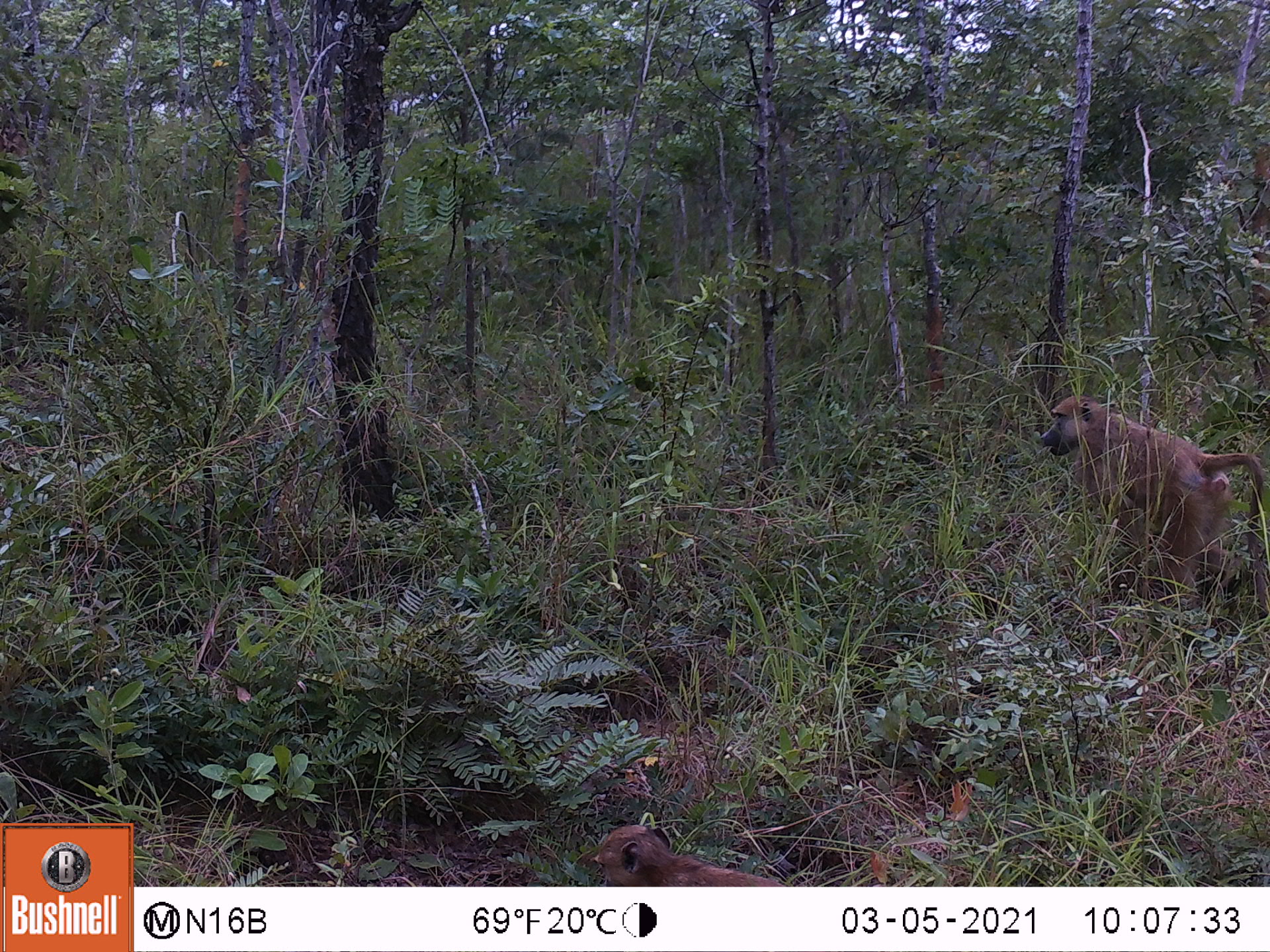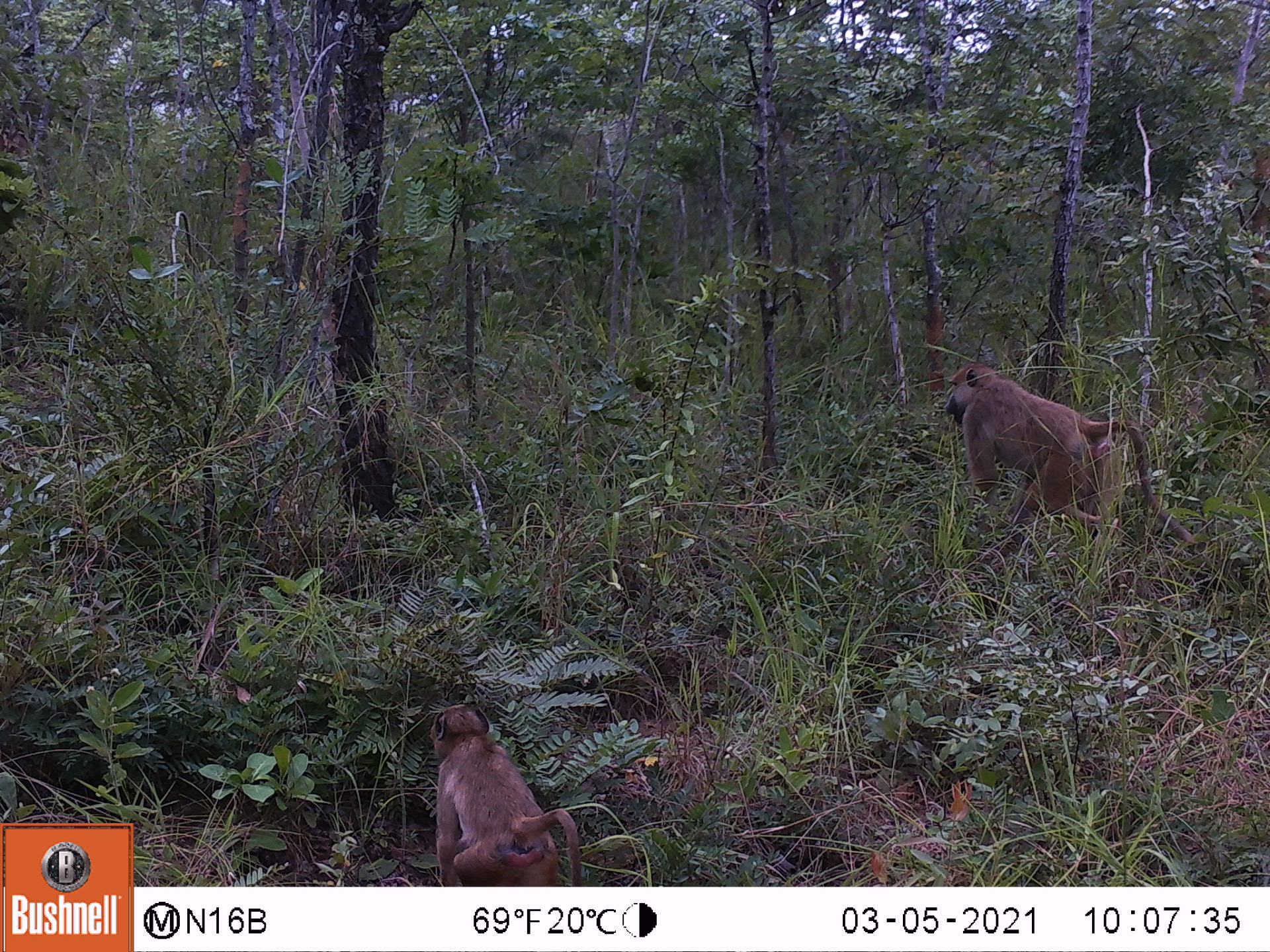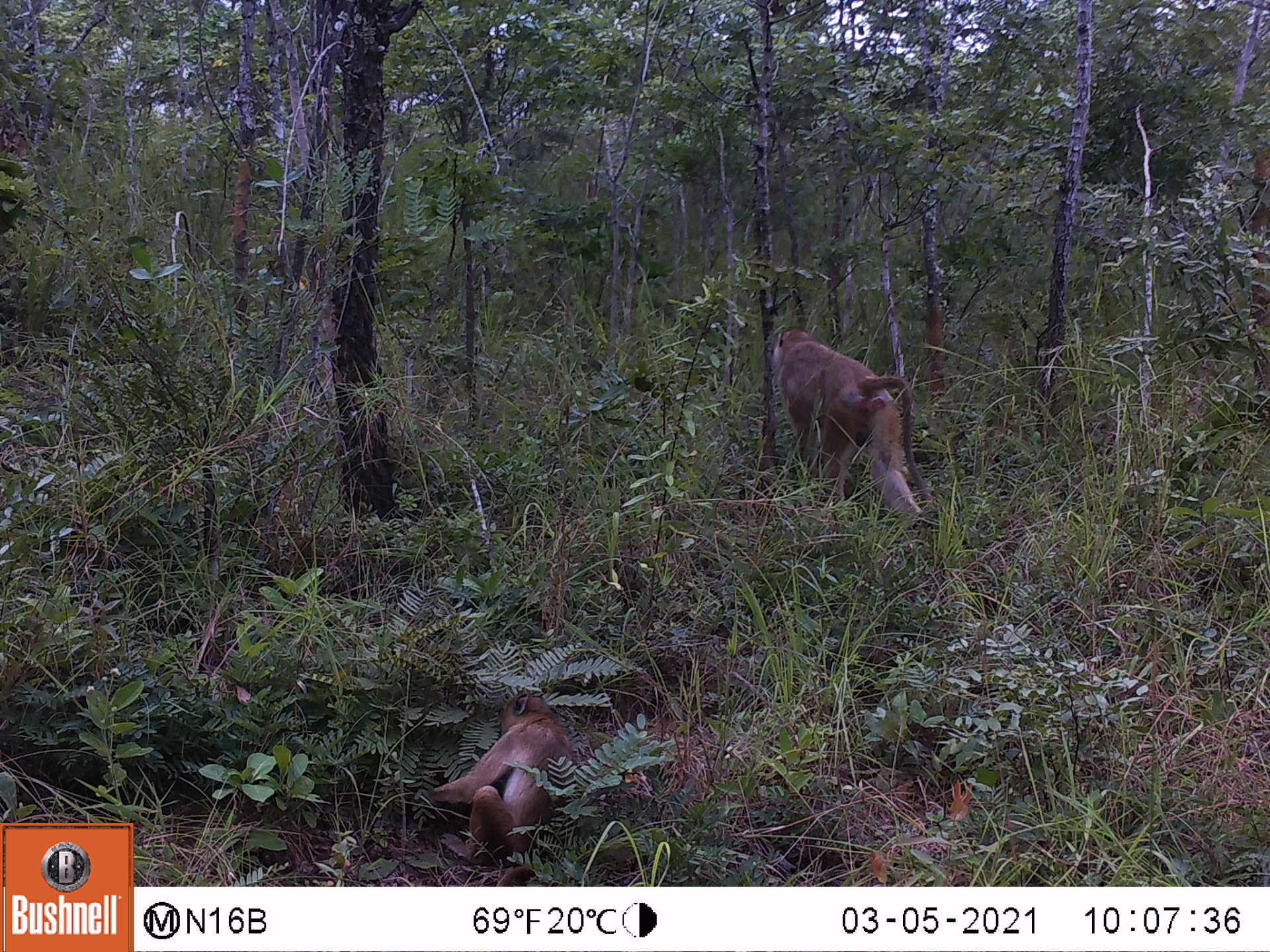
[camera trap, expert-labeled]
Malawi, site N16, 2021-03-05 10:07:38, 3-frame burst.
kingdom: Animalia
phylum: Chordata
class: Mammalia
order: Primates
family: Cercopithecidae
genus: Papio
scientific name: Papio cynocephalus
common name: yellow baboon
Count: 2.